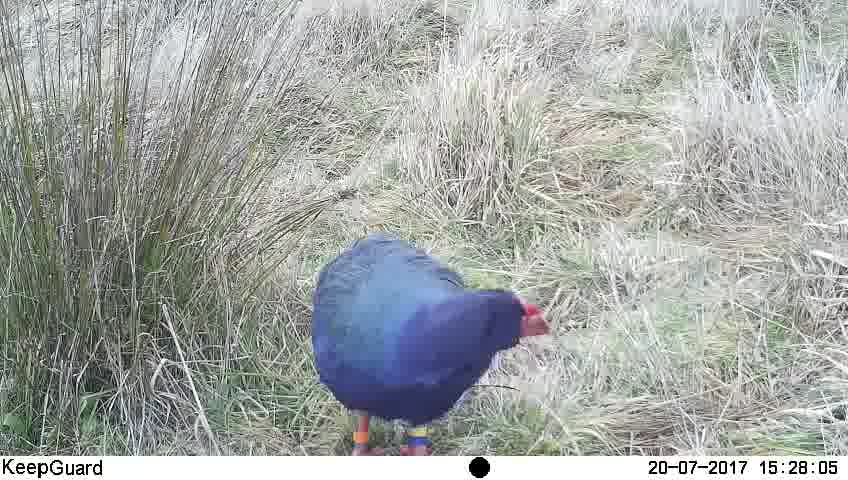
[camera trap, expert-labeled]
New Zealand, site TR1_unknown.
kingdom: Animalia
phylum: Chordata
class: Aves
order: Gruiformes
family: Rallidae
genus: Porphyrio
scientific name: Porphyrio mantelli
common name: takahe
Takahe (Porphyrio mantelli).